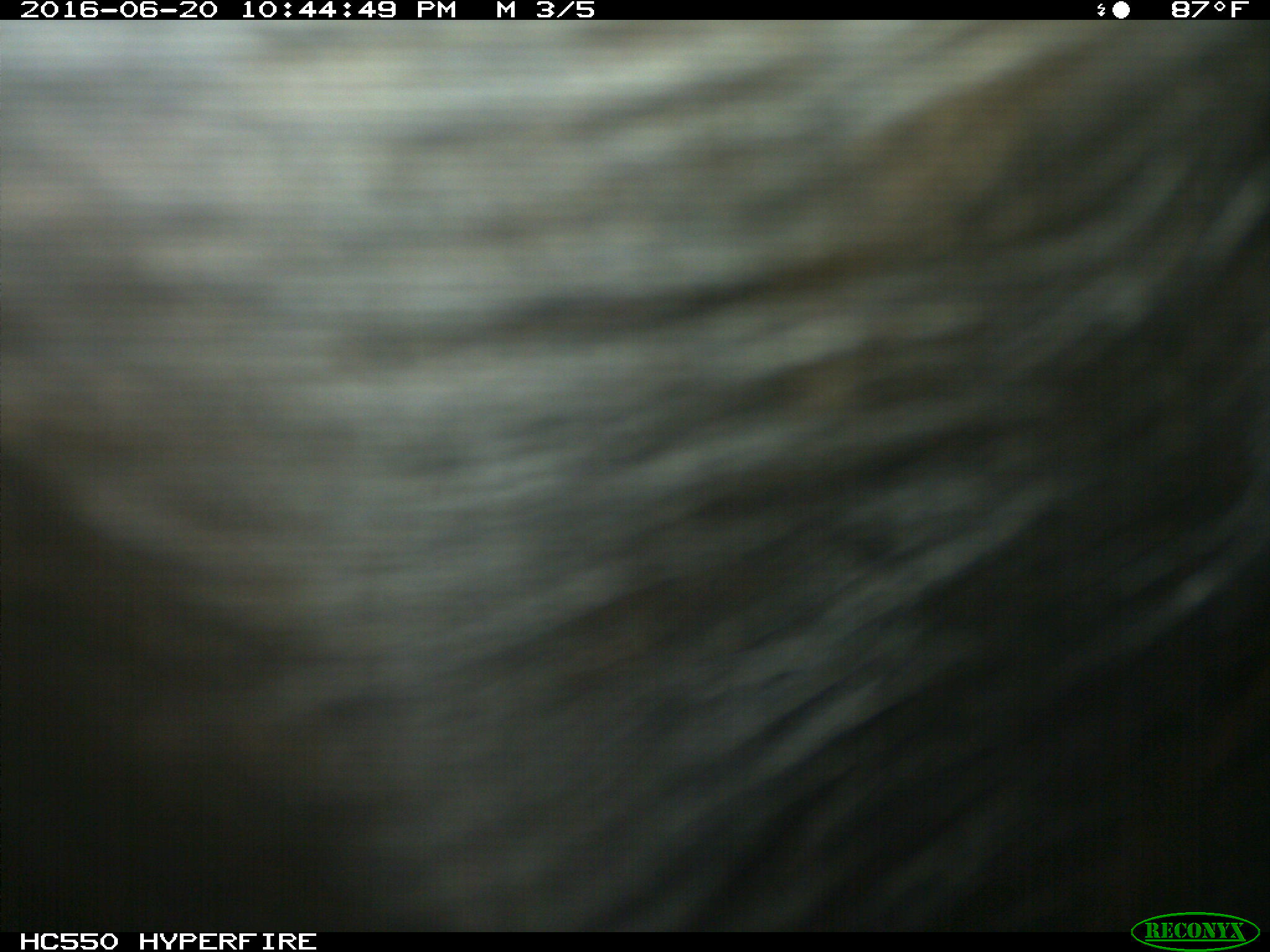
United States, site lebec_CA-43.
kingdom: Animalia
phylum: Chordata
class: Mammalia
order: Artiodactyla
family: Bovidae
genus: Bos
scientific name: Bos taurus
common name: domestic cow